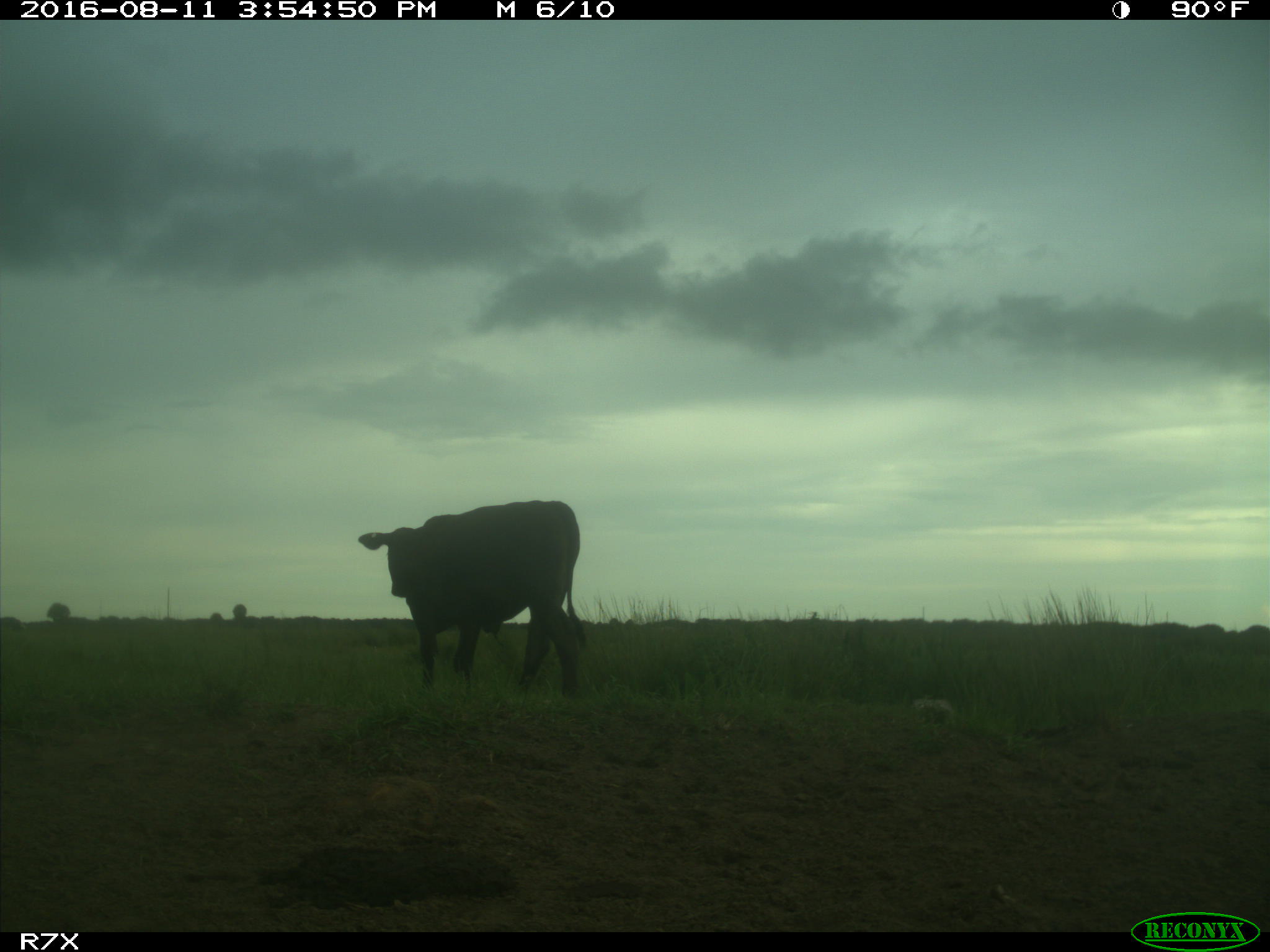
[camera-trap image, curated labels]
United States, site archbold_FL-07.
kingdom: Animalia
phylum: Chordata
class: Mammalia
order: Artiodactyla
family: Bovidae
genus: Bos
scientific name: Bos taurus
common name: domestic cow